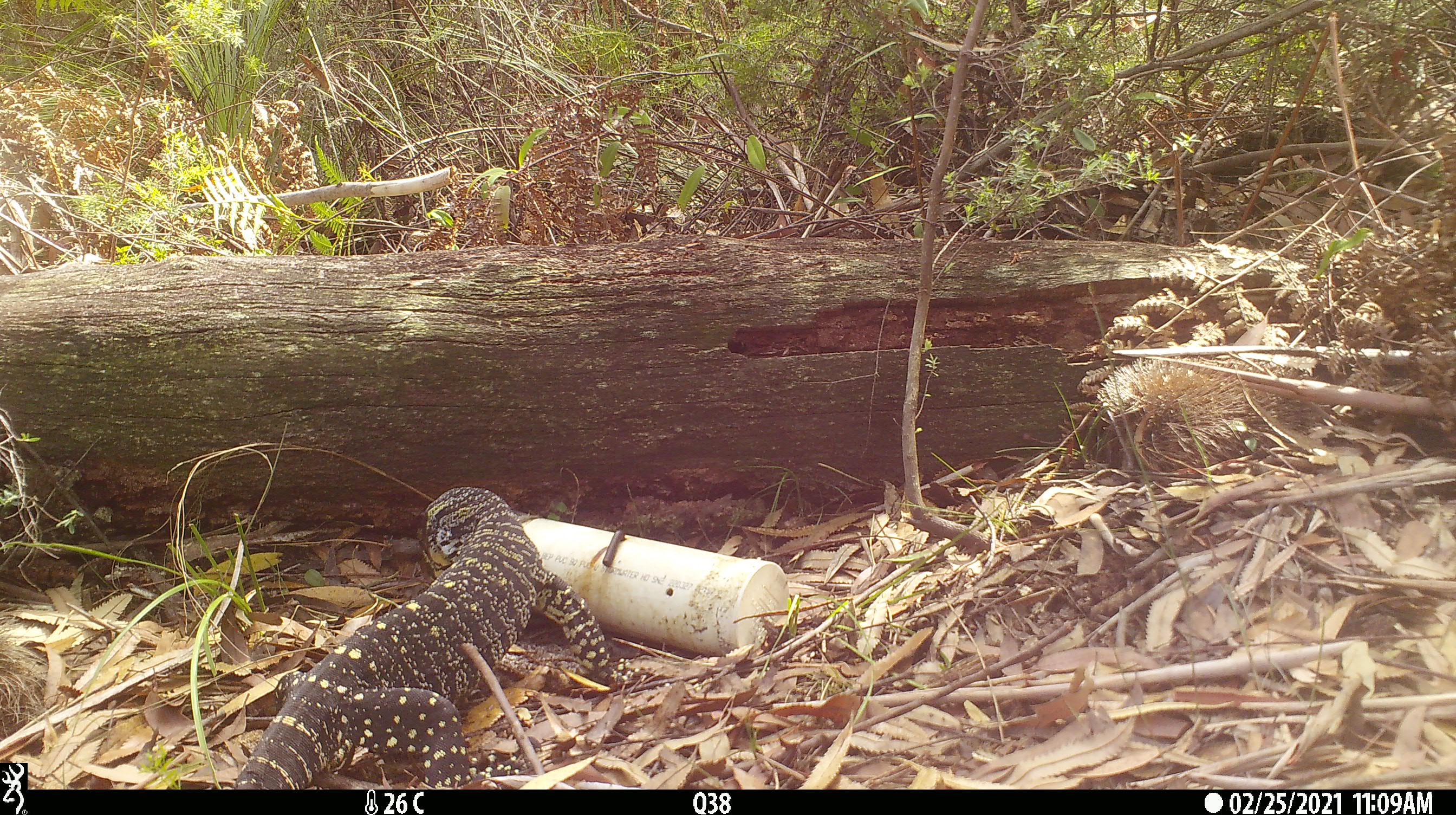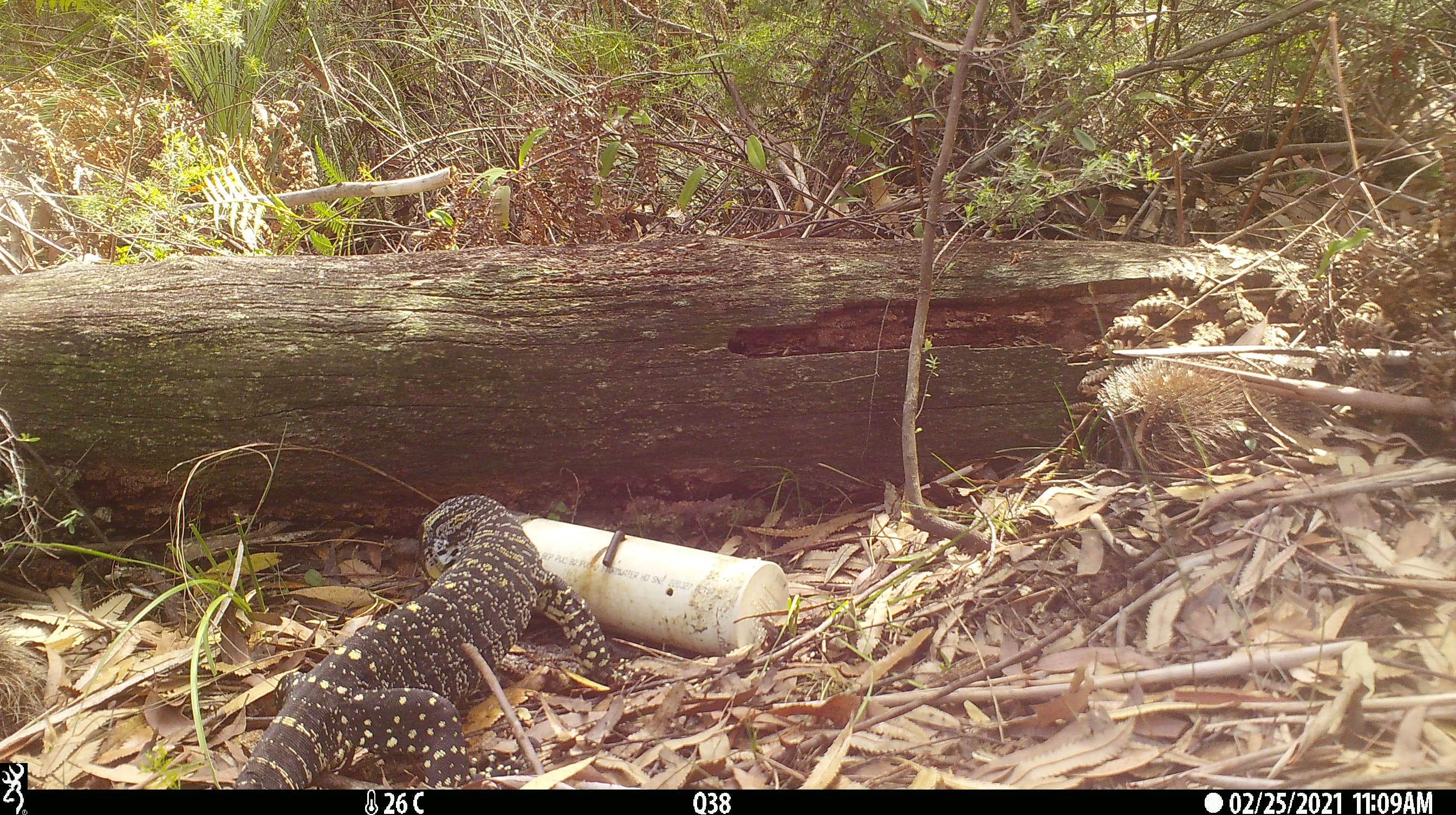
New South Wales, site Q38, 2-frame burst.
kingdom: Animalia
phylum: Chordata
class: Reptilia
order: Squamata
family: Varanidae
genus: Varanus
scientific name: Varanus varius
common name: lace monitor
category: goanna